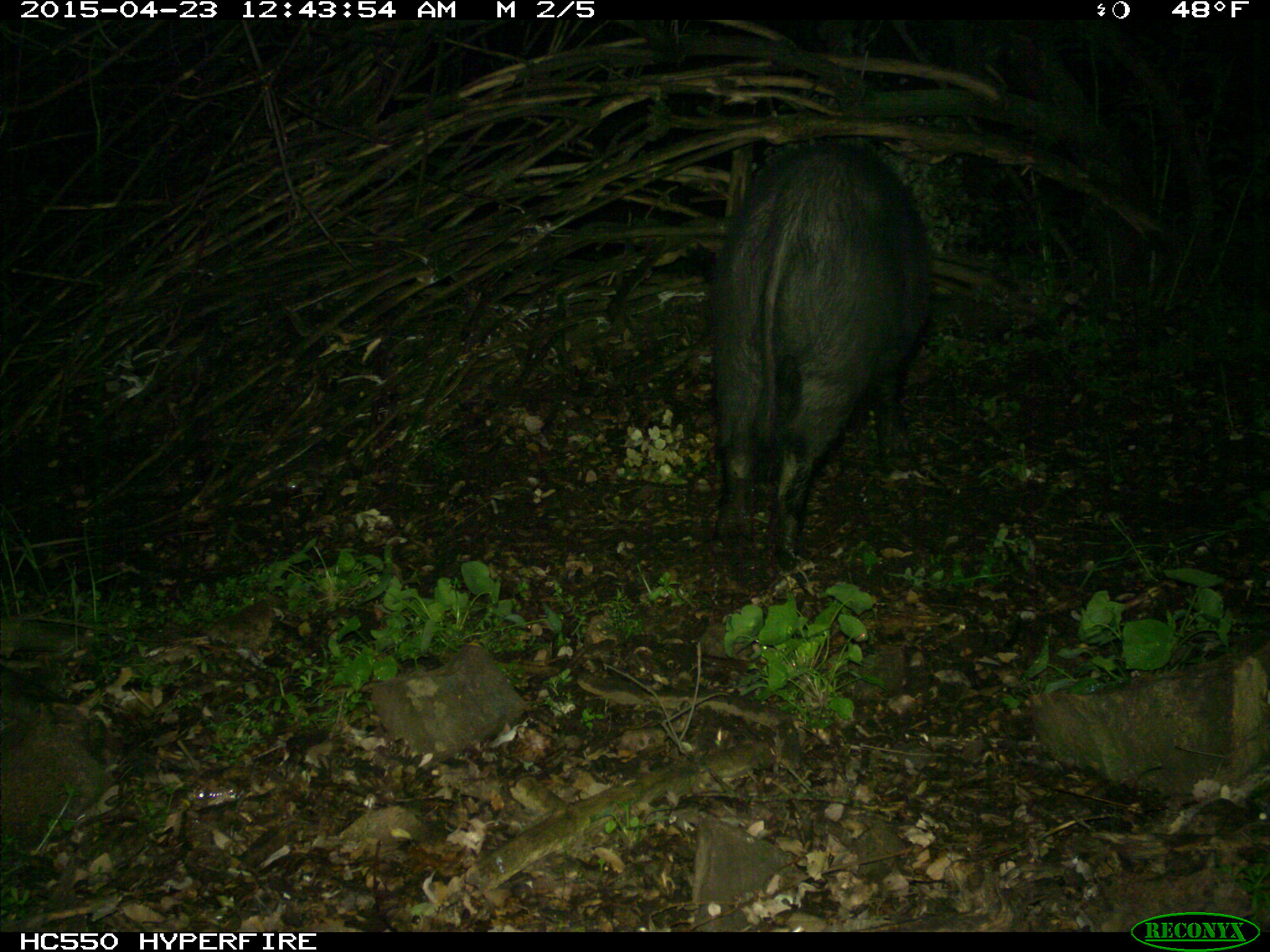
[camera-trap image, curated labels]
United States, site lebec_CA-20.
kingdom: Animalia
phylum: Chordata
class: Mammalia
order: Artiodactyla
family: Suidae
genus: Sus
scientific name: Sus scrofa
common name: wild boar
Sus scrofa (wild boar).